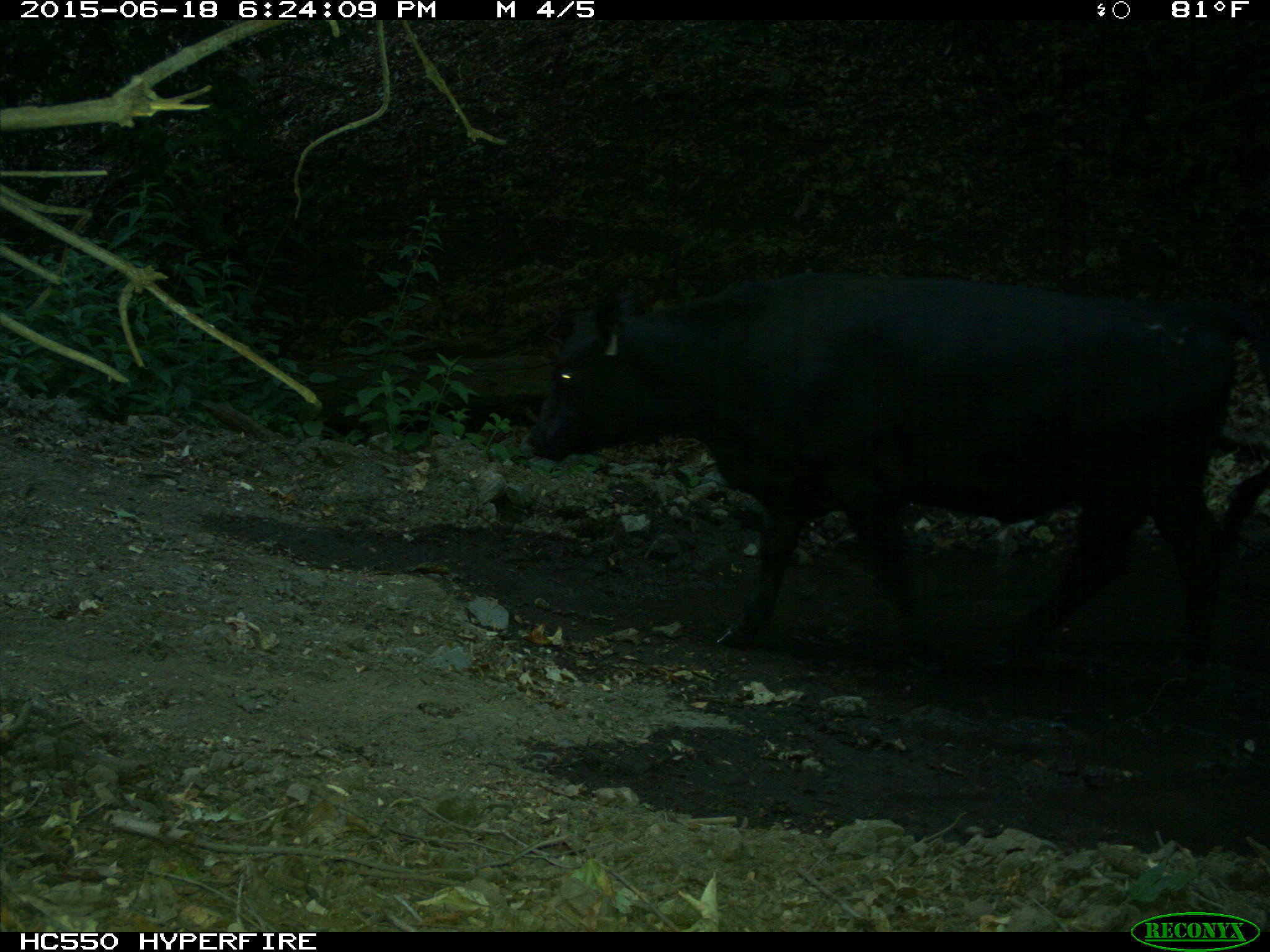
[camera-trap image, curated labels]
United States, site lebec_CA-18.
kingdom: Animalia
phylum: Chordata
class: Mammalia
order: Artiodactyla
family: Bovidae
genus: Bos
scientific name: Bos taurus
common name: domestic cow